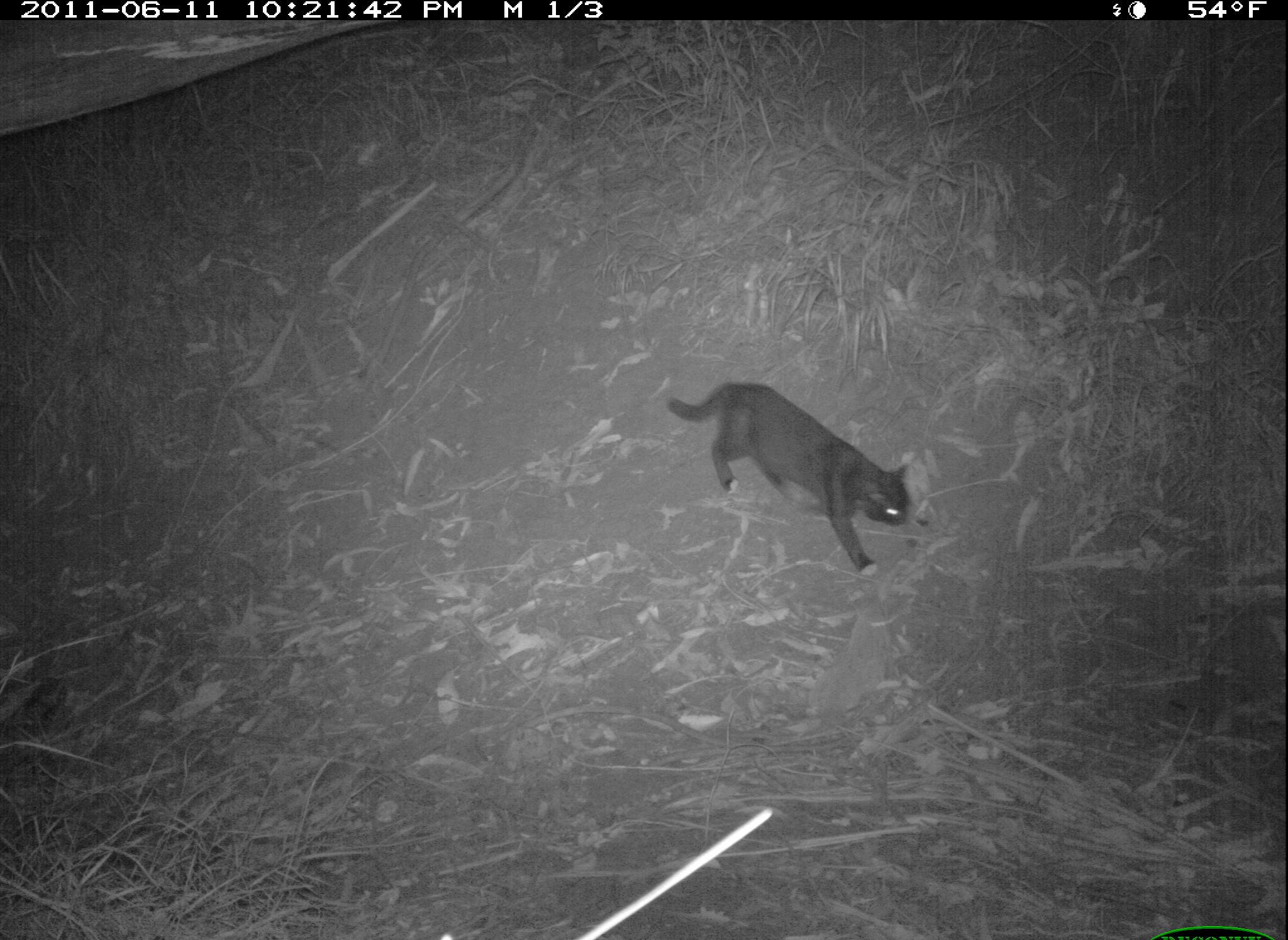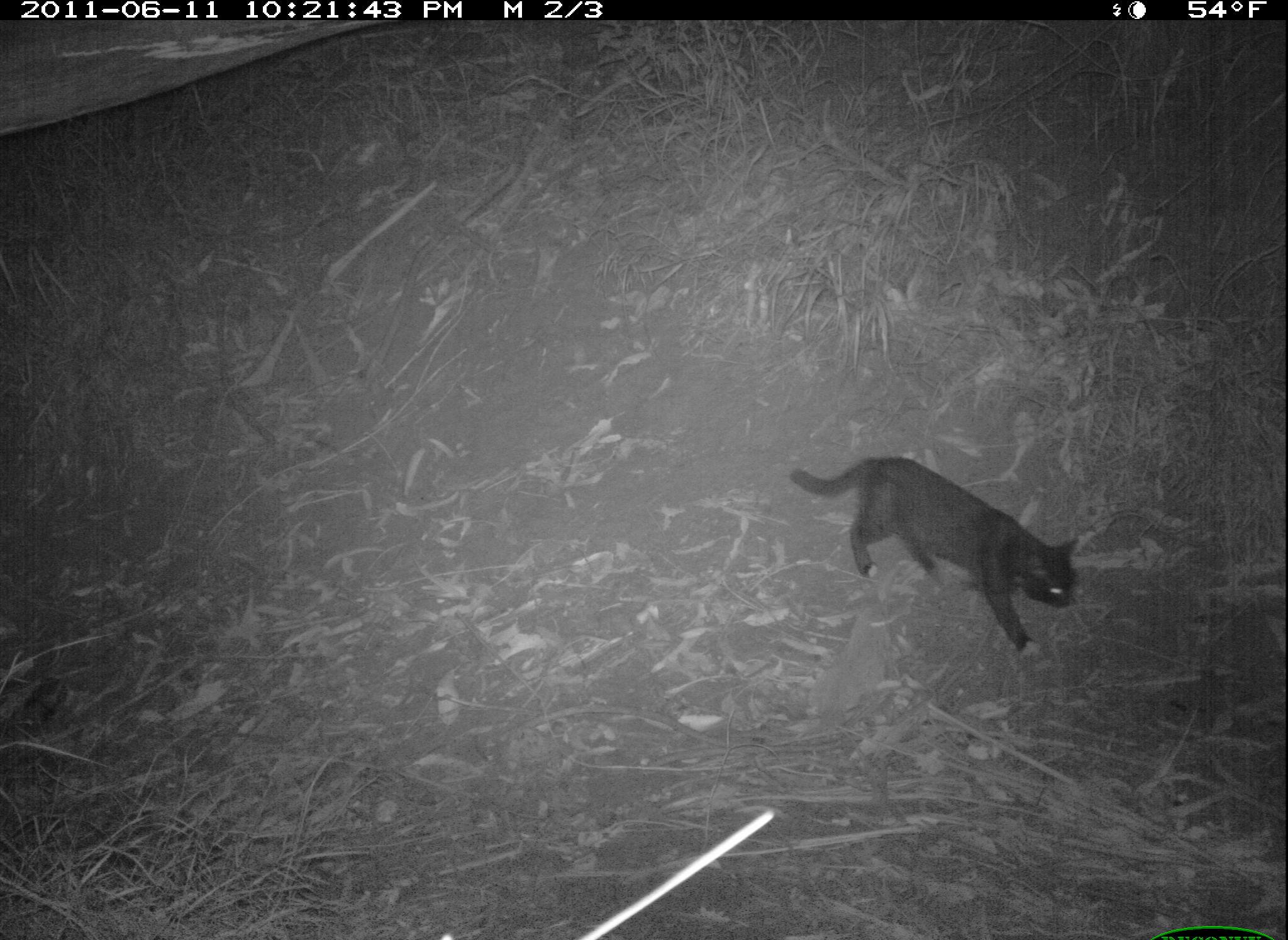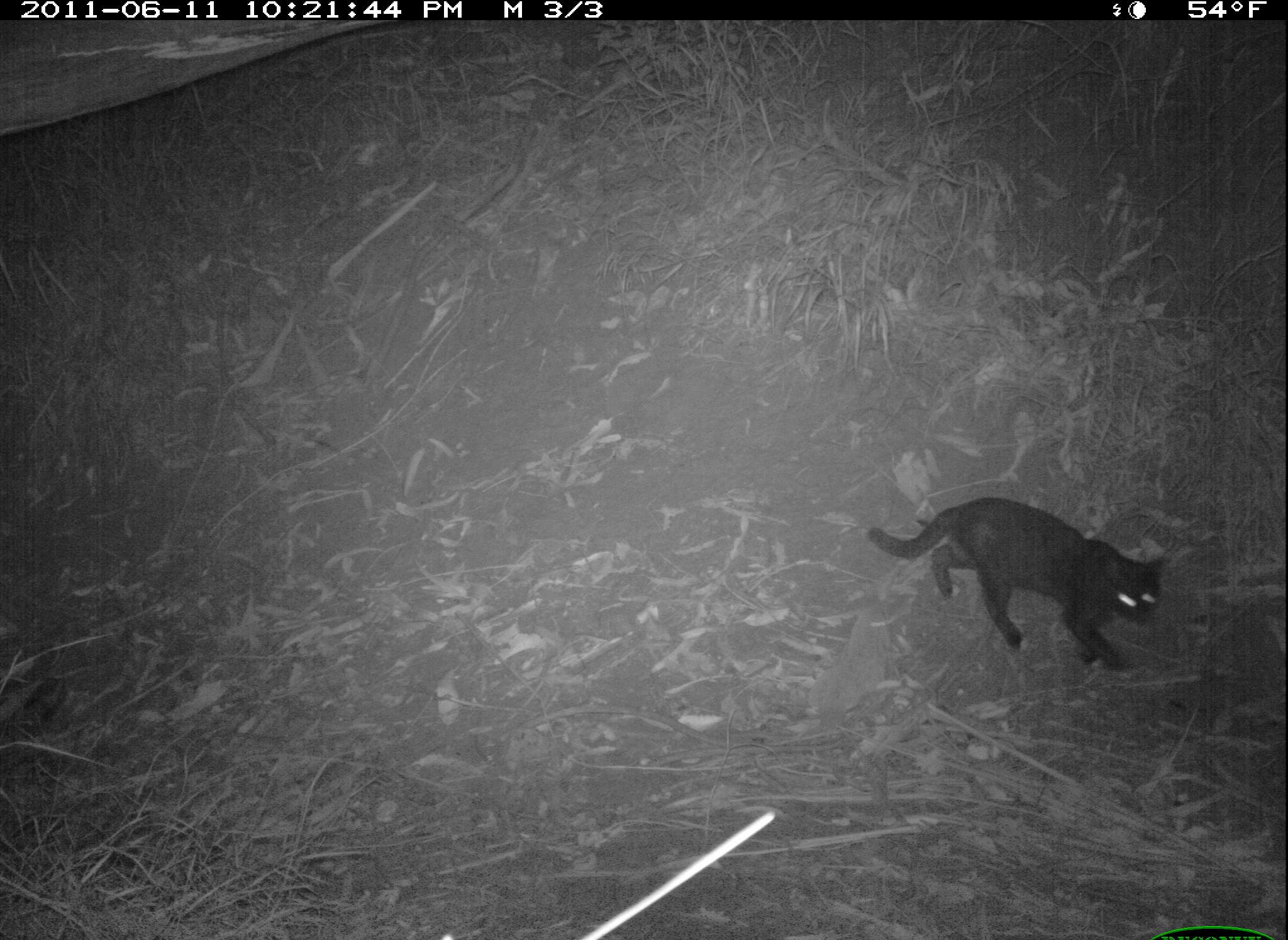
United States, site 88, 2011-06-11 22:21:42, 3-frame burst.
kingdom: Animalia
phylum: Chordata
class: Mammalia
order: Carnivora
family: Felidae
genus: Felis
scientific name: Felis catus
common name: cat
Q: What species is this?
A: Cat (Felis catus).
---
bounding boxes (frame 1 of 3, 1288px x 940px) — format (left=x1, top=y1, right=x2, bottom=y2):
cat: (left=671, top=375, right=923, bottom=577)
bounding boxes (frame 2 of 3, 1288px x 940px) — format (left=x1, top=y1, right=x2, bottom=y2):
cat: (left=782, top=438, right=1092, bottom=664)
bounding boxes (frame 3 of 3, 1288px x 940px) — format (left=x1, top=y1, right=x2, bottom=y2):
cat: (left=848, top=490, right=1190, bottom=685)